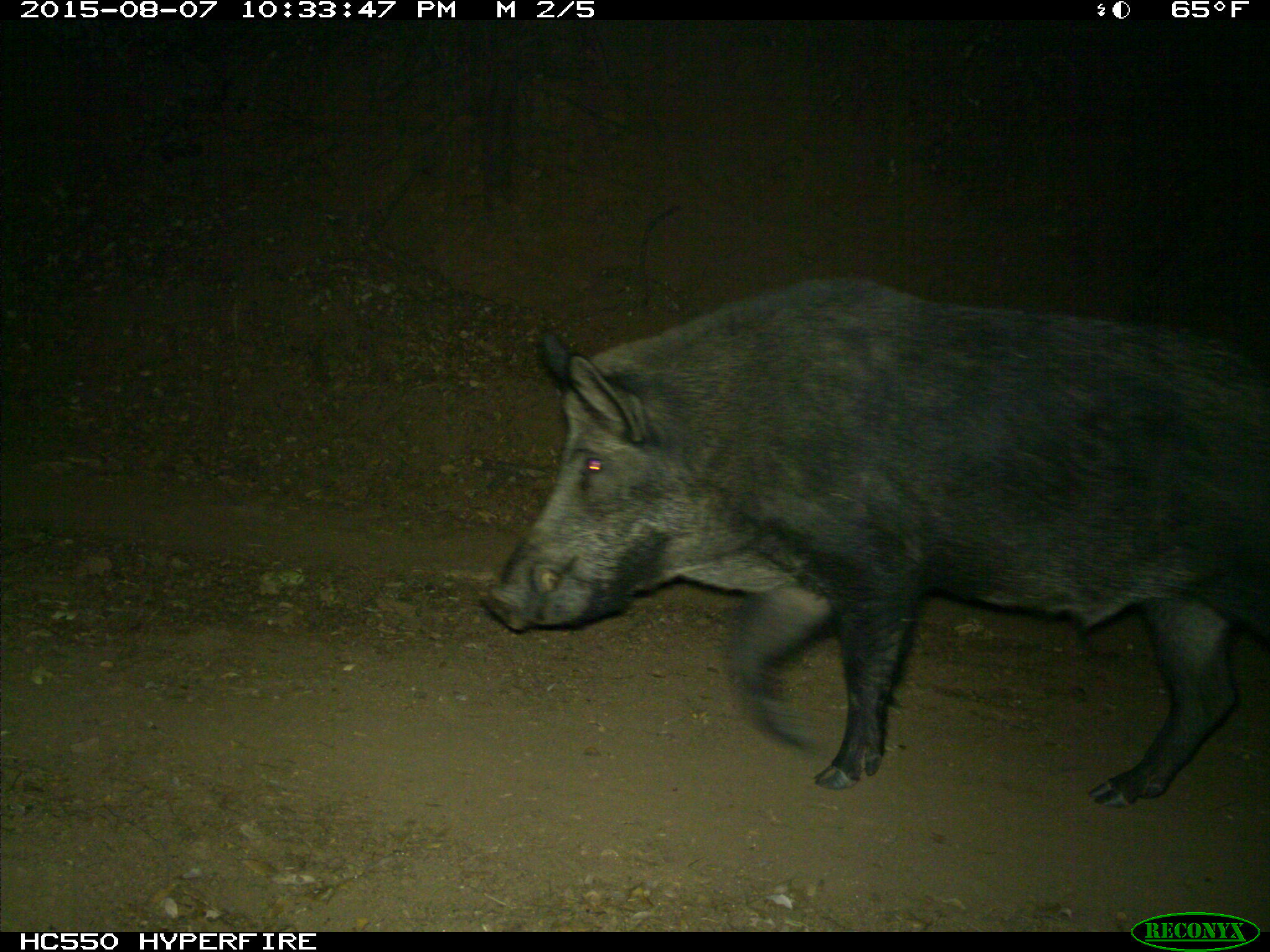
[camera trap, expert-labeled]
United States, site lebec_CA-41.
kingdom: Animalia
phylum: Chordata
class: Mammalia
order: Artiodactyla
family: Suidae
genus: Sus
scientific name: Sus scrofa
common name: wild boar